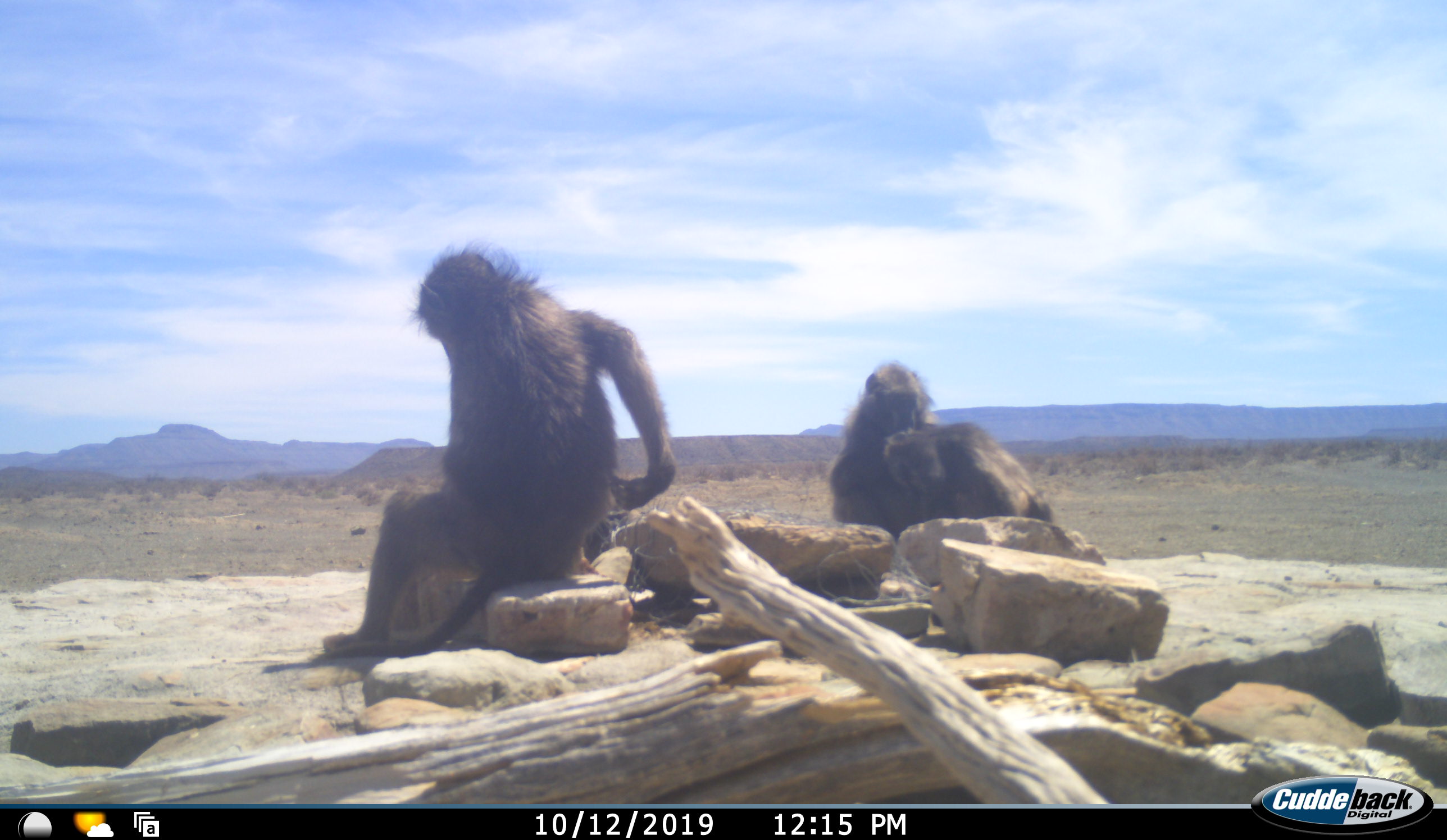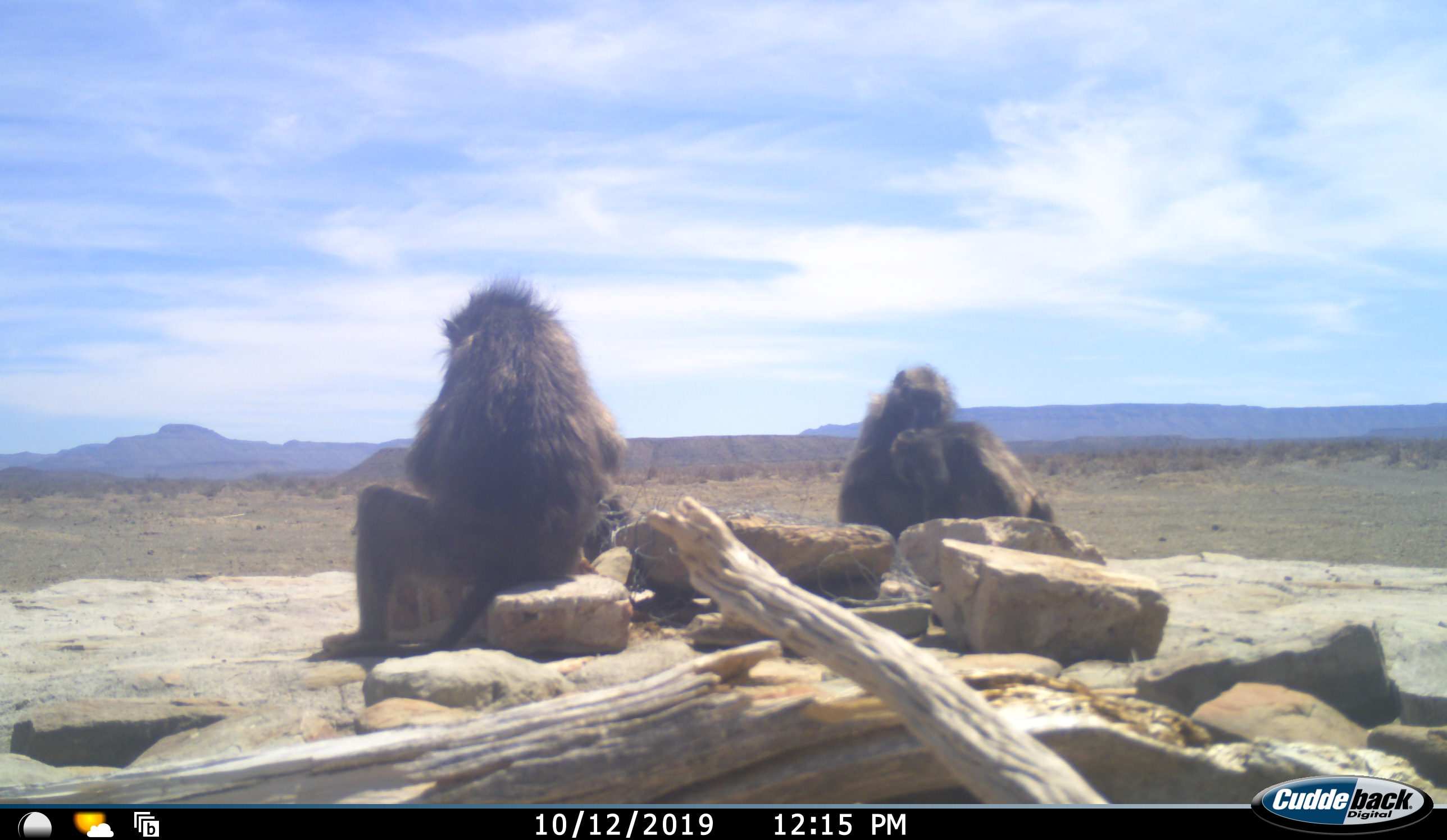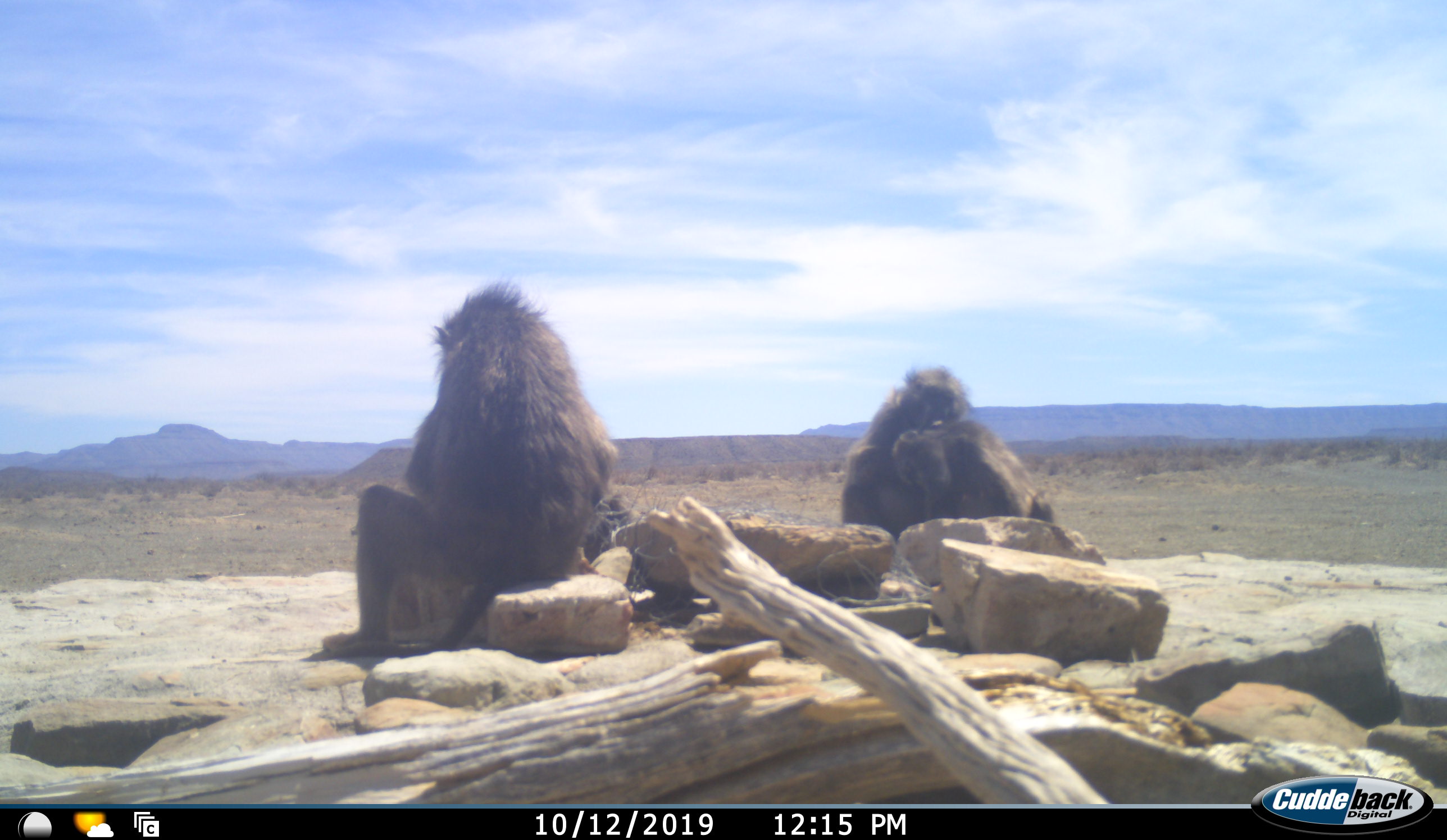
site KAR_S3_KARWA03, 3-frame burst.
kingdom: Animalia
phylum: Chordata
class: Mammalia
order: Primates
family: Cercopithecidae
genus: Papio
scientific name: Papio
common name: baboon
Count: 3.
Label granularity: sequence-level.